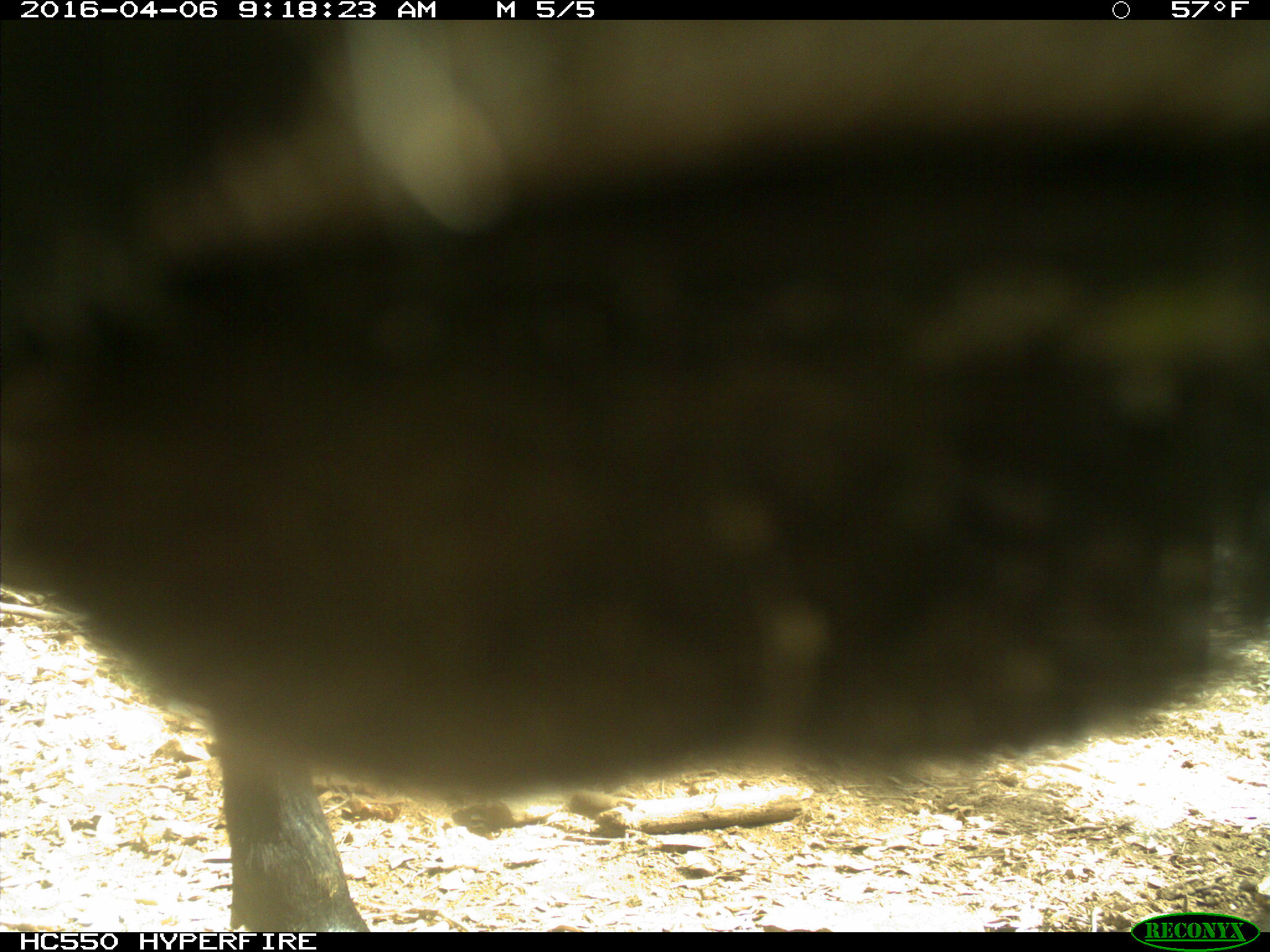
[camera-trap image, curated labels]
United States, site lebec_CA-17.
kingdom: Animalia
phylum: Chordata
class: Mammalia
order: Artiodactyla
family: Bovidae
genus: Bos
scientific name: Bos taurus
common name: domestic cow